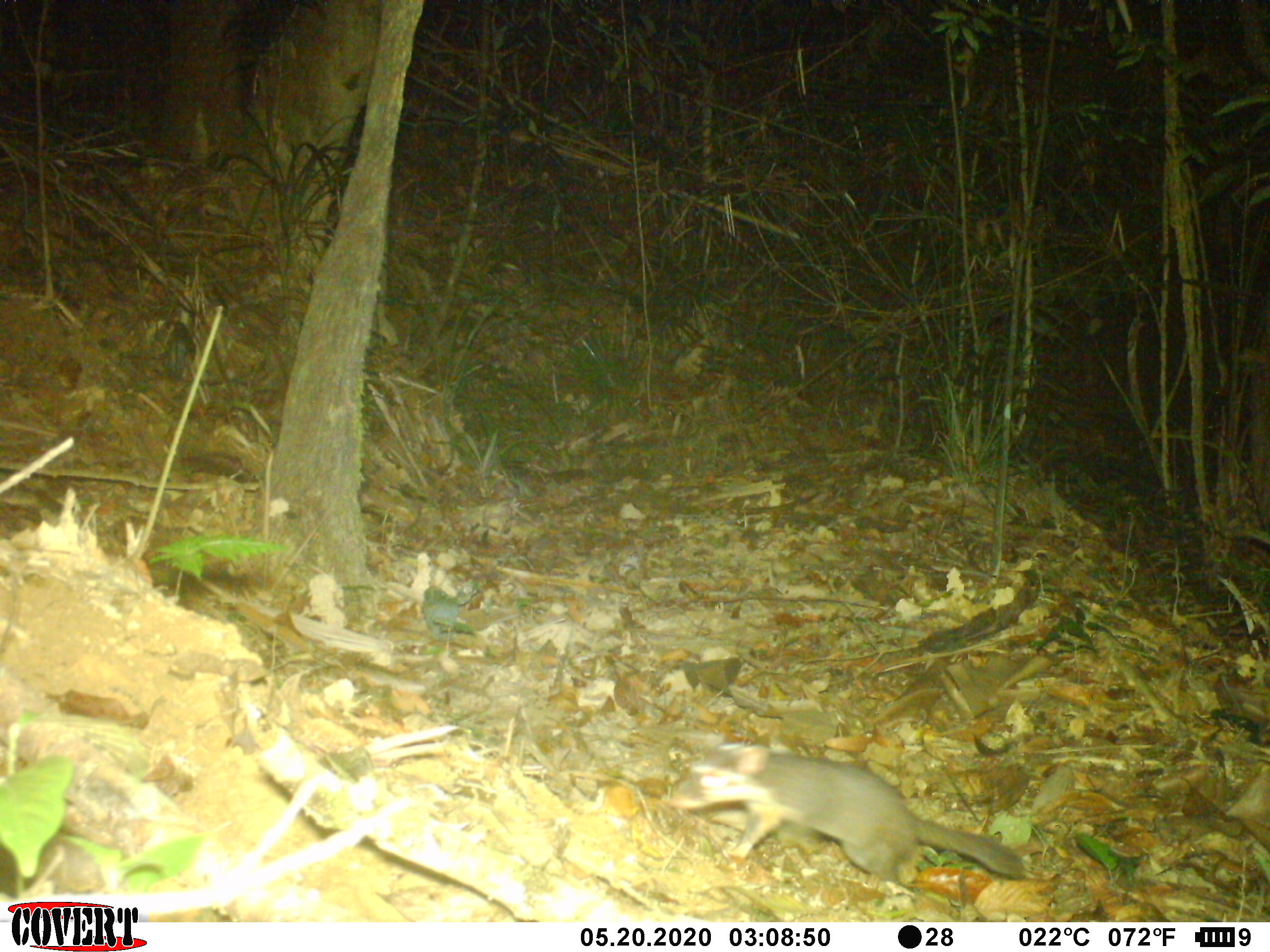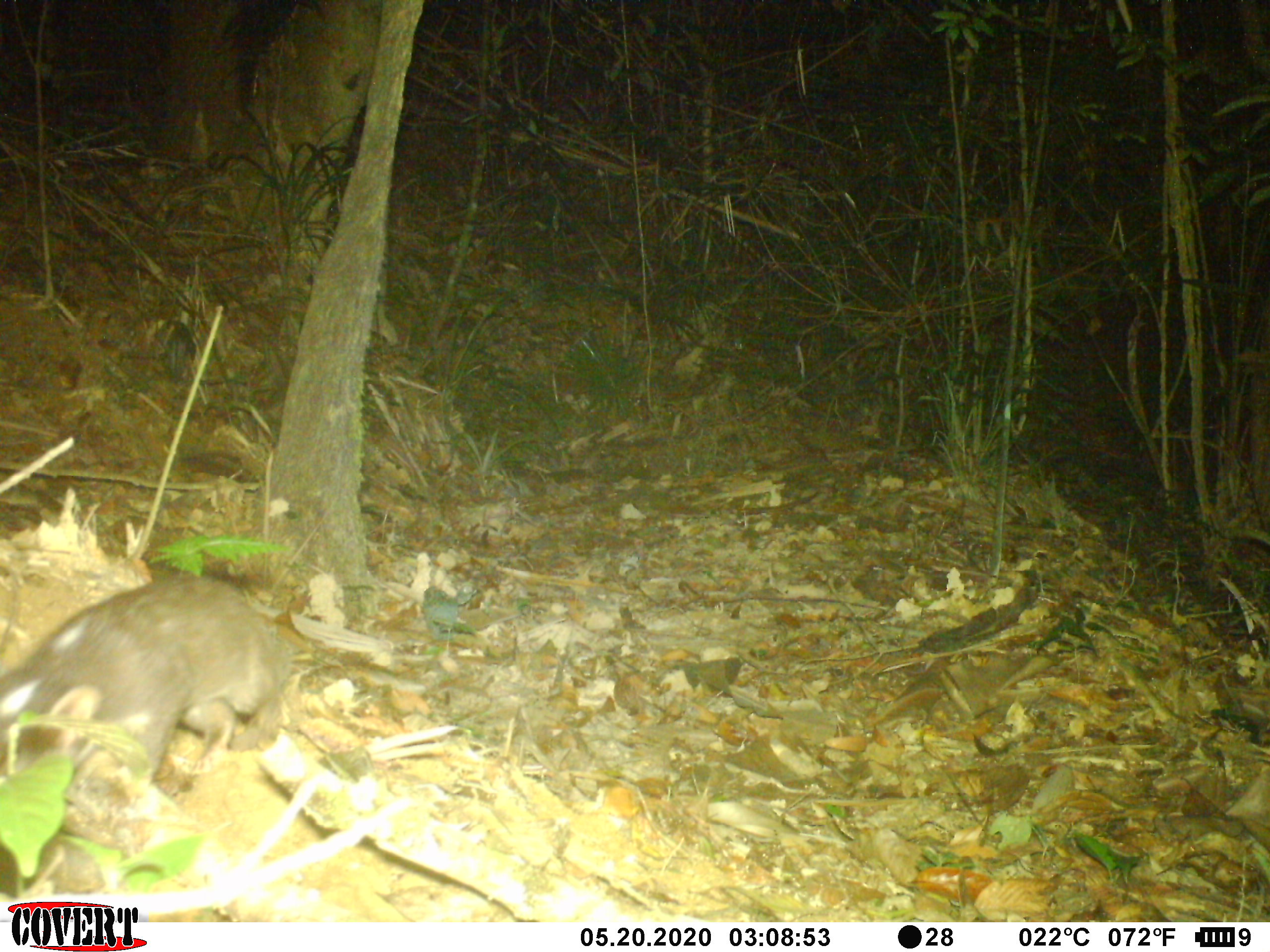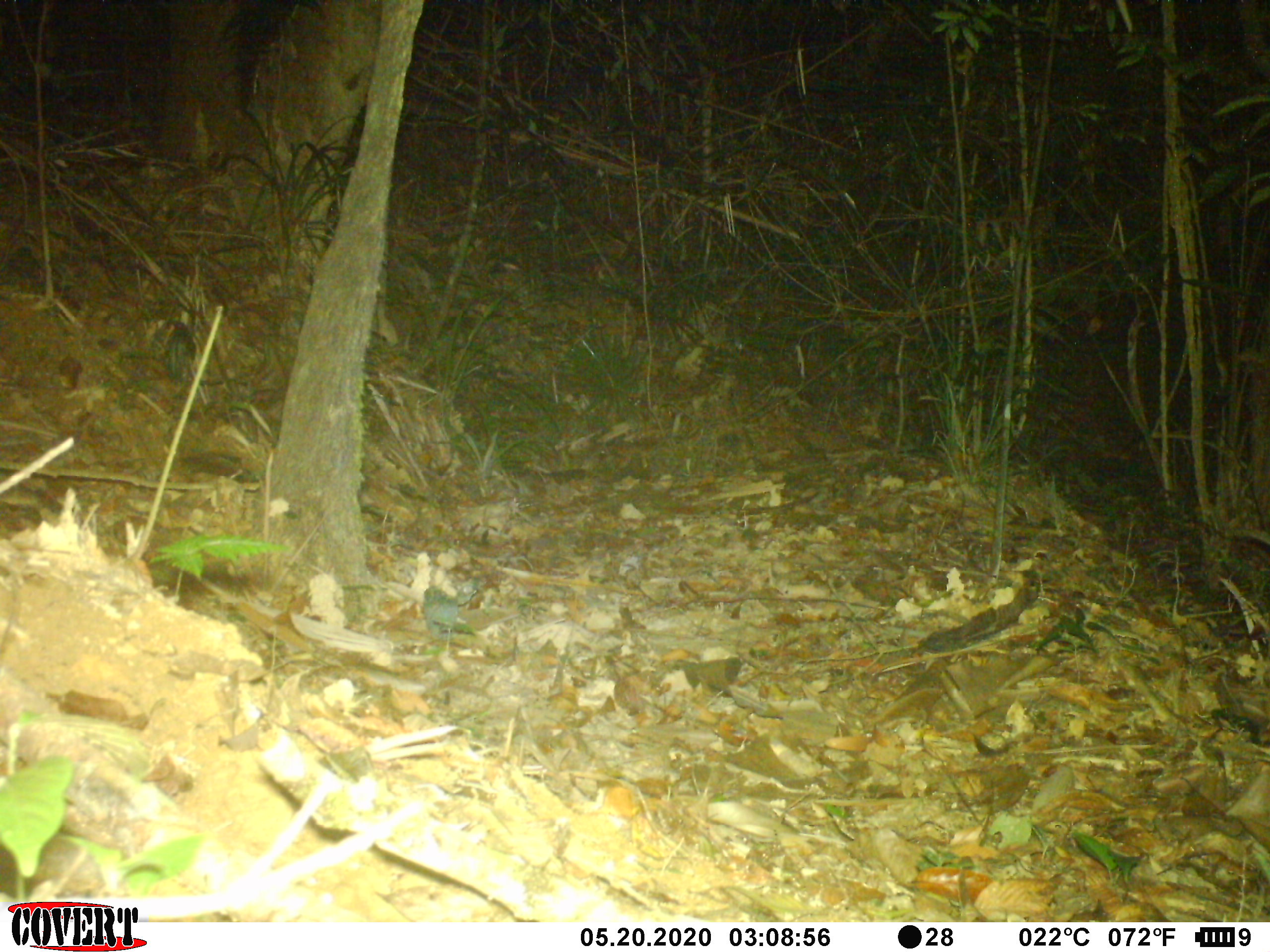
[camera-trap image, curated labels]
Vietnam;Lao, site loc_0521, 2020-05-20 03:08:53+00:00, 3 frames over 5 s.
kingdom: Animalia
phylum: Chordata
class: Mammalia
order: Carnivora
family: Mustelidae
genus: Melogale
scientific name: Melogale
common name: ferret badger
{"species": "ferret badger (Melogale)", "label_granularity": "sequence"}